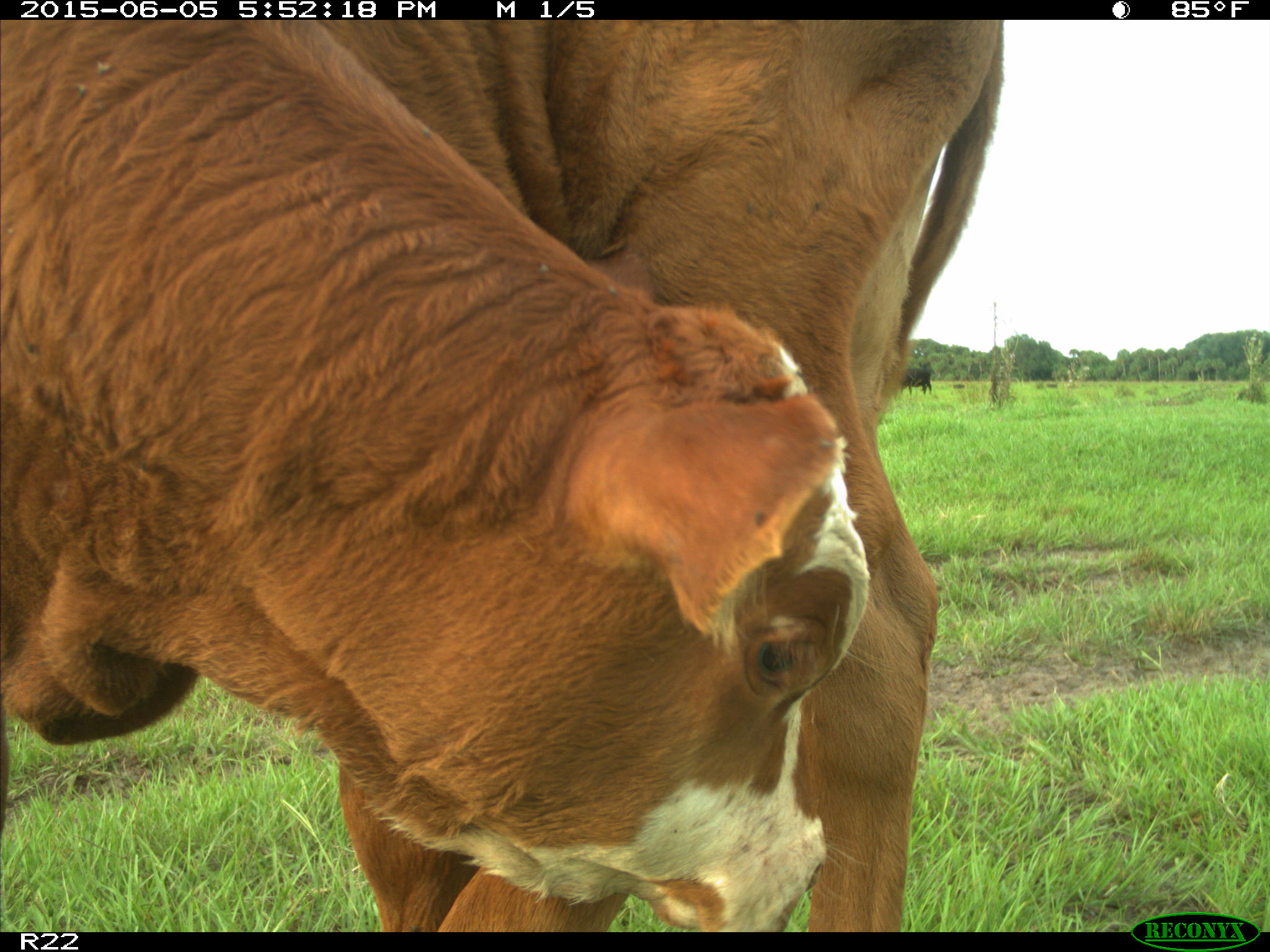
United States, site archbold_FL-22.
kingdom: Animalia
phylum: Chordata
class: Mammalia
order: Artiodactyla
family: Bovidae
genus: Bos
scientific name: Bos taurus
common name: domestic cow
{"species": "Bos taurus (domestic cow)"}